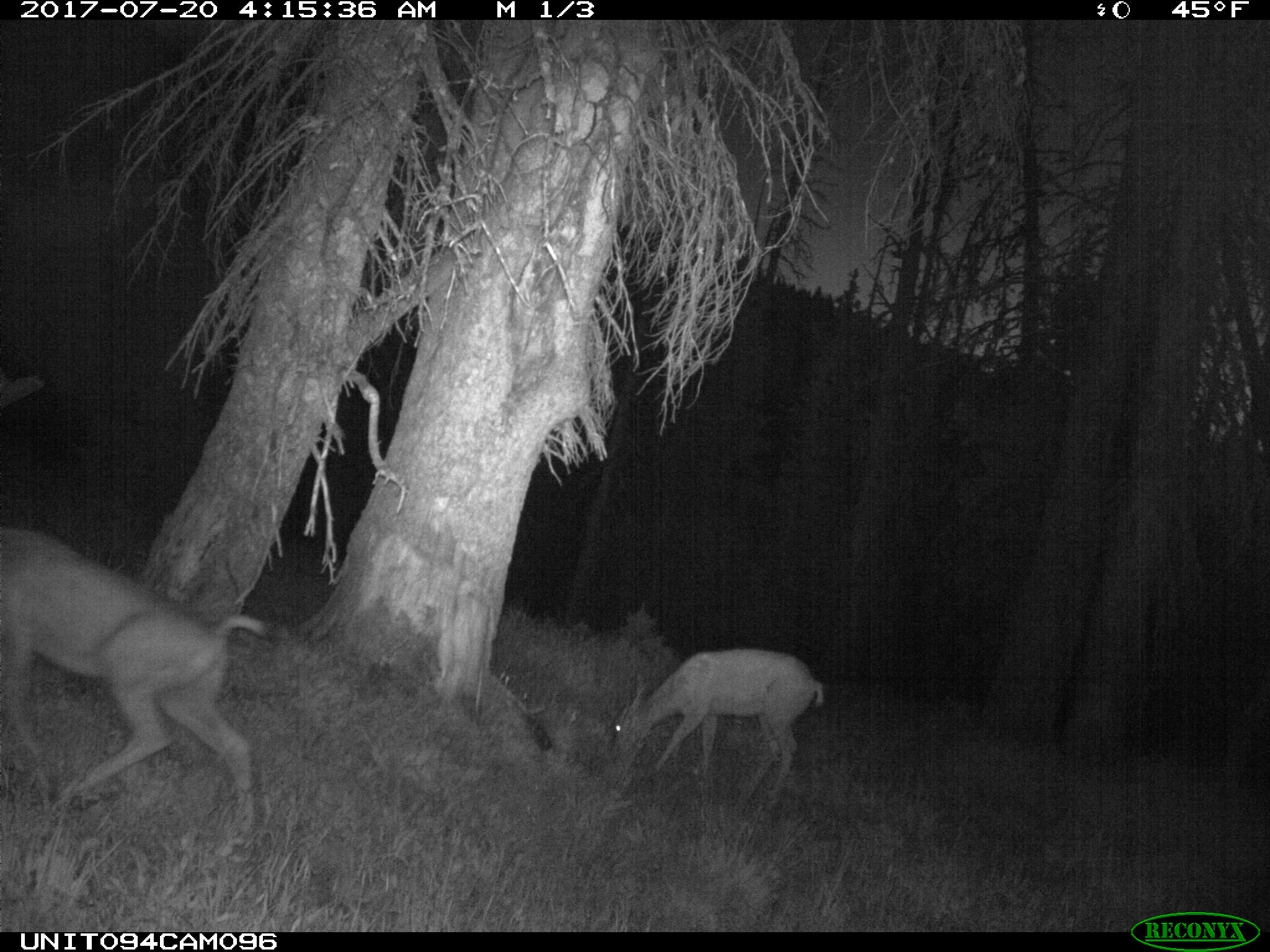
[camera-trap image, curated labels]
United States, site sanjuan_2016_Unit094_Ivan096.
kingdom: Animalia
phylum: Chordata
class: Mammalia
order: Artiodactyla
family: Cervidae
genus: Odocoileus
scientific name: Odocoileus hemionus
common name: mule deer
Odocoileus hemionus (mule deer).